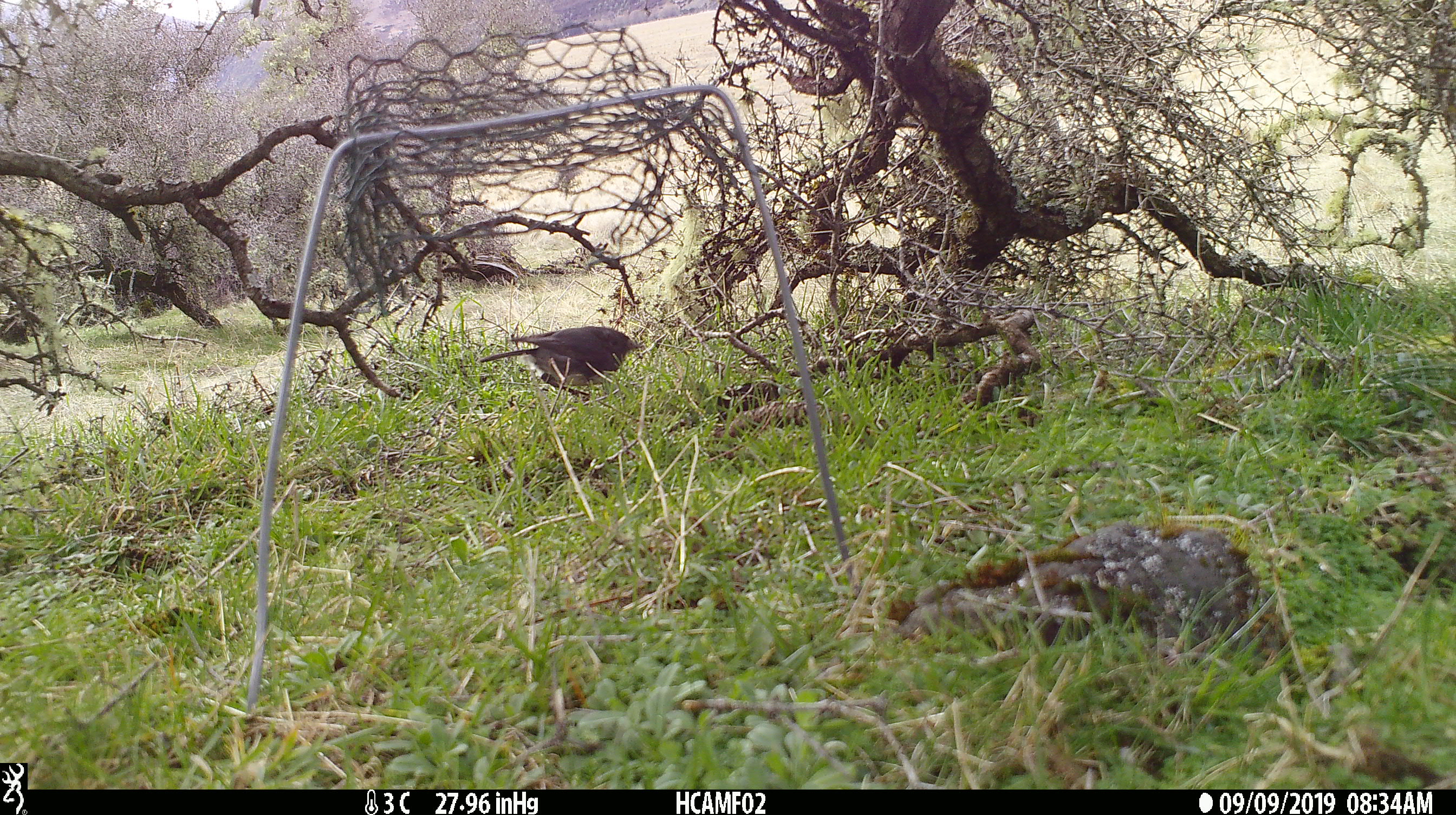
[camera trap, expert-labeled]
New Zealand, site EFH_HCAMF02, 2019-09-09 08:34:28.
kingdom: Animalia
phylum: Chordata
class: Aves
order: Passeriformes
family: Petroicidae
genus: Petroica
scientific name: Petroica macrocephala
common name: tomtit